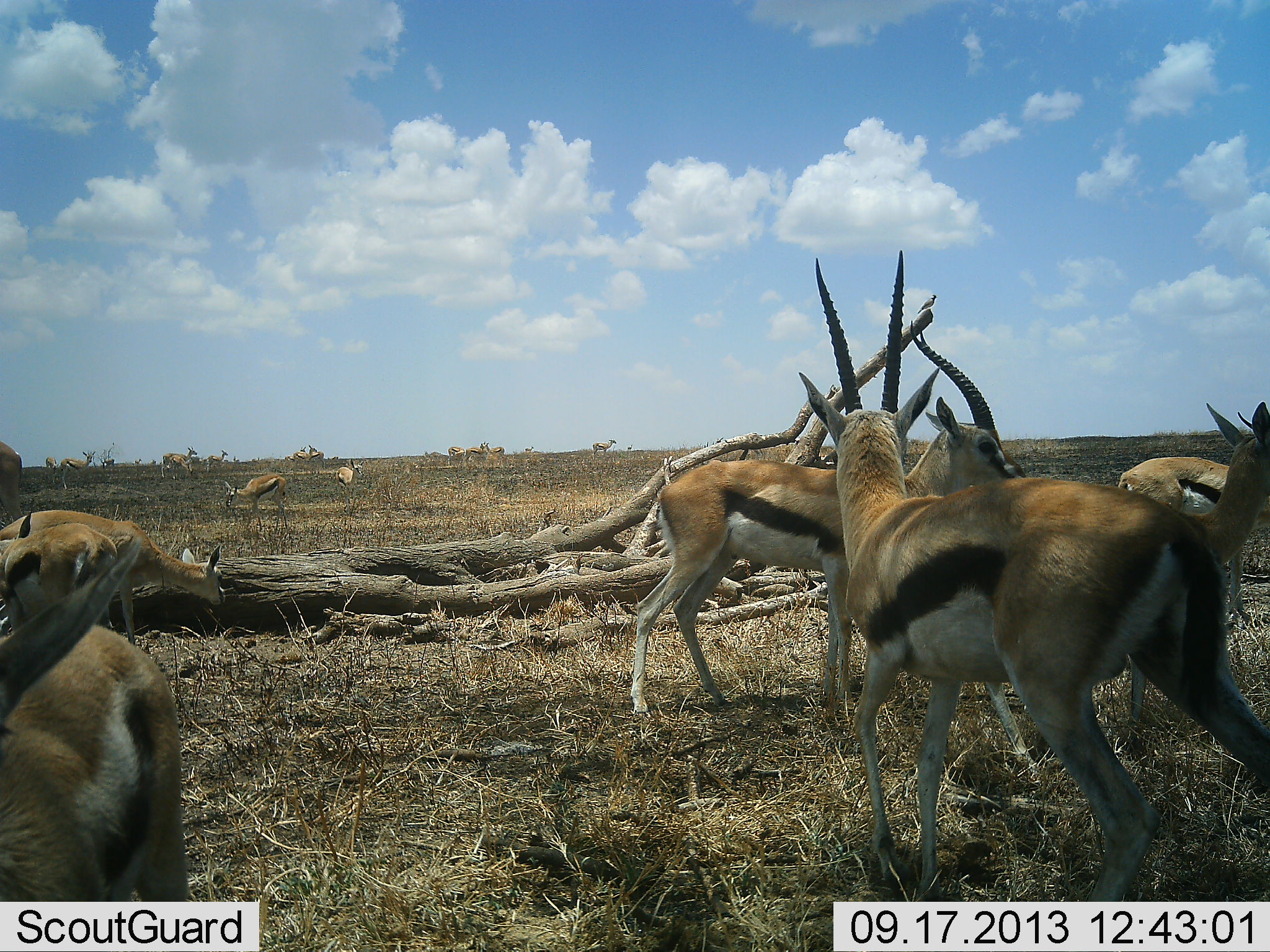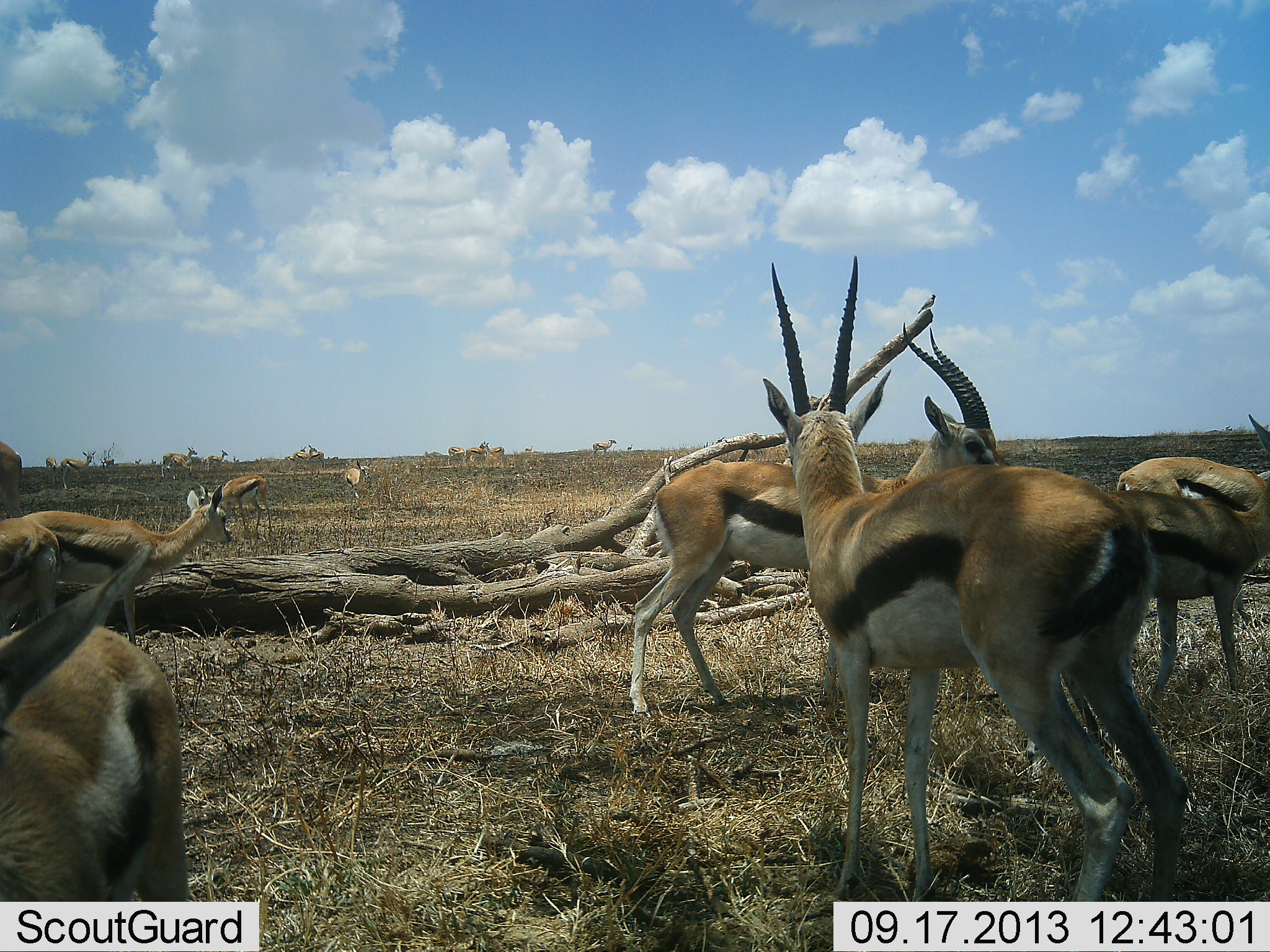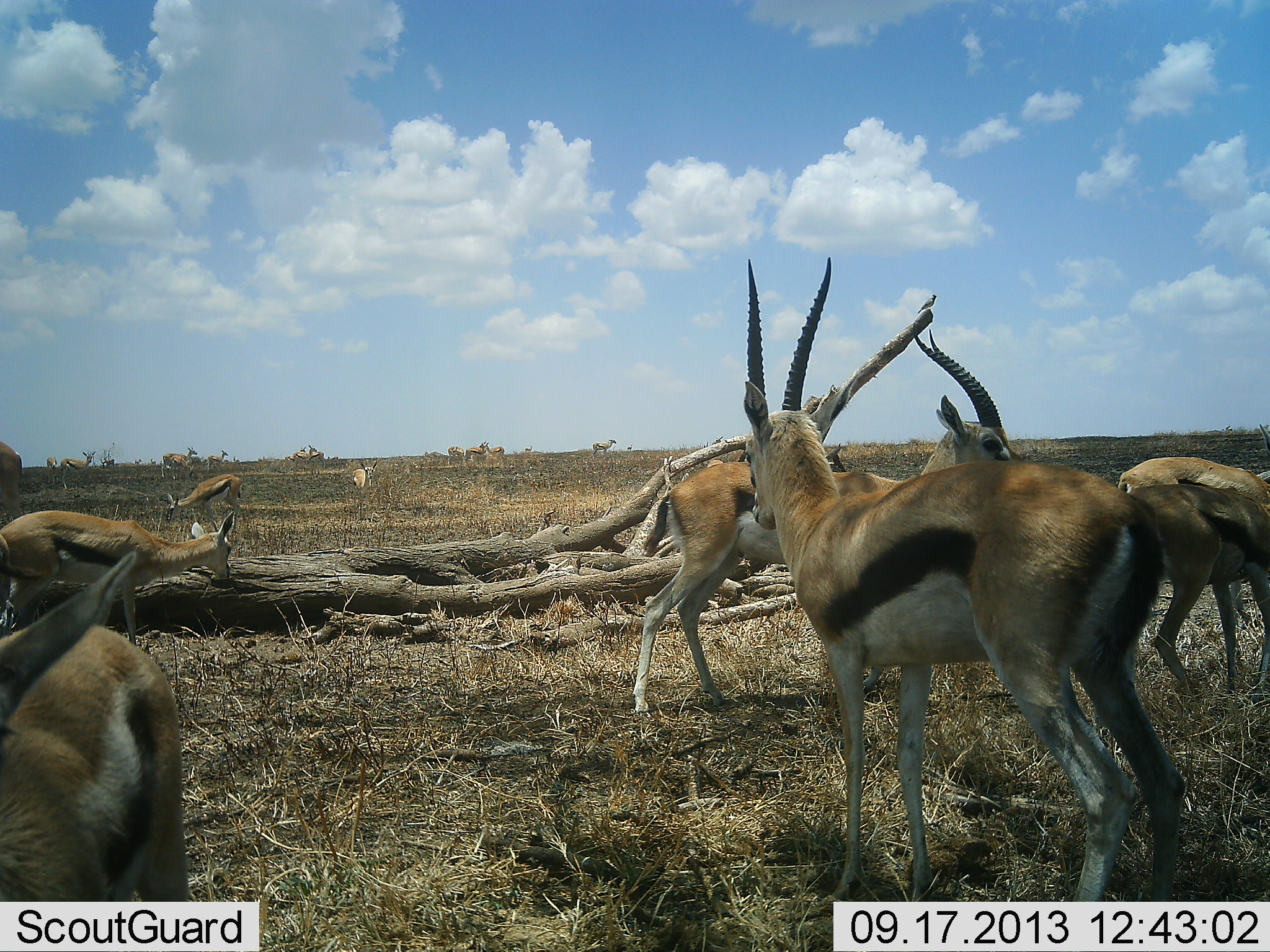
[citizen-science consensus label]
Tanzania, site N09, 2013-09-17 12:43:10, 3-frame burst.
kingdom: Animalia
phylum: Chordata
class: Mammalia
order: Artiodactyla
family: Bovidae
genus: Eudorcas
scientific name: Eudorcas thomsonii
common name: thomson's gazelle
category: gazellethomsons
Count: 9.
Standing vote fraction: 90%.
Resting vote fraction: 14%.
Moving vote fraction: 33%.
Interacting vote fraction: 14%.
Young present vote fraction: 0%.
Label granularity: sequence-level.